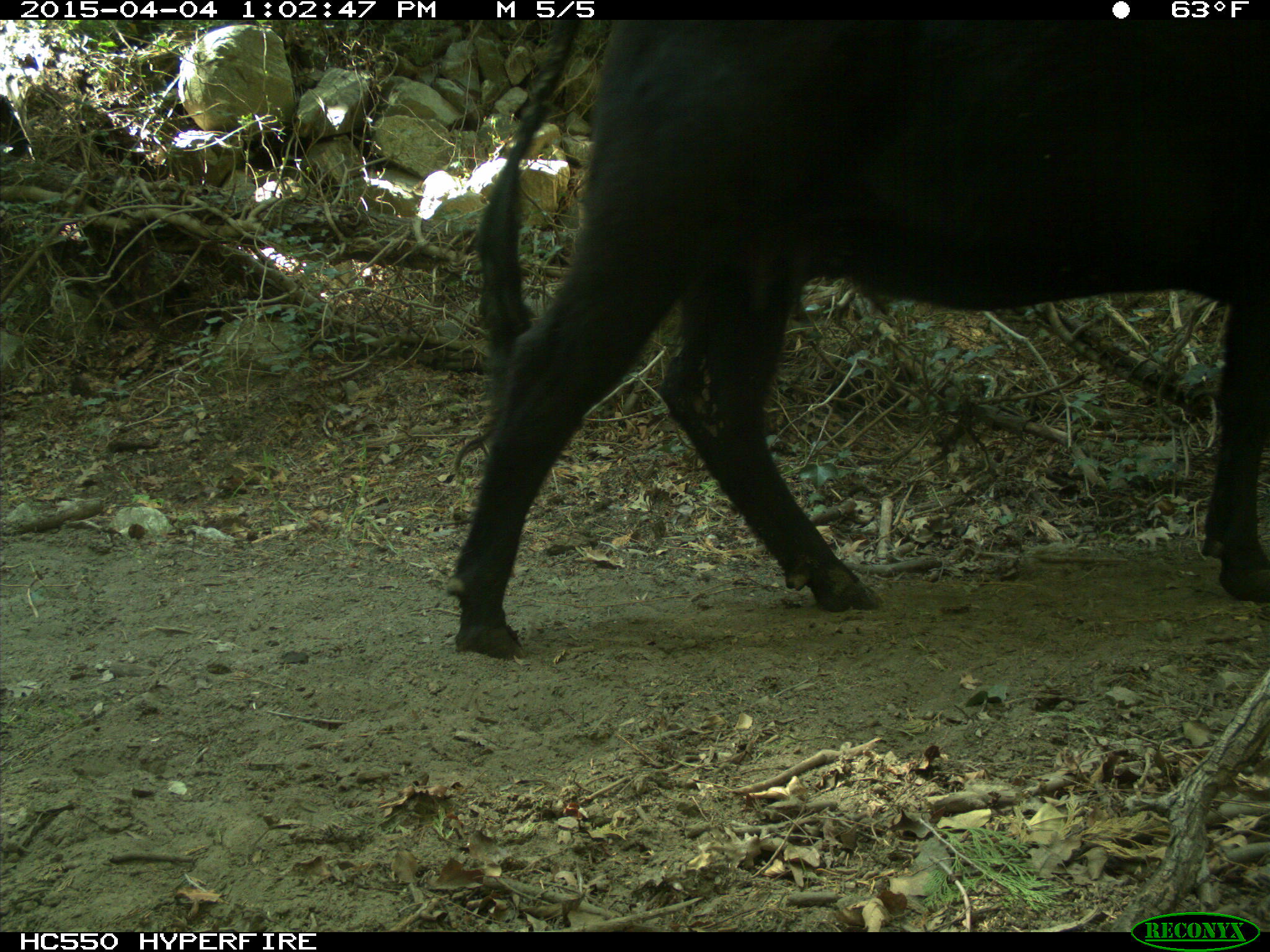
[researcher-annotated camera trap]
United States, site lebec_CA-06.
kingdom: Animalia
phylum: Chordata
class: Mammalia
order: Artiodactyla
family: Bovidae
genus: Bos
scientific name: Bos taurus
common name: domestic cow